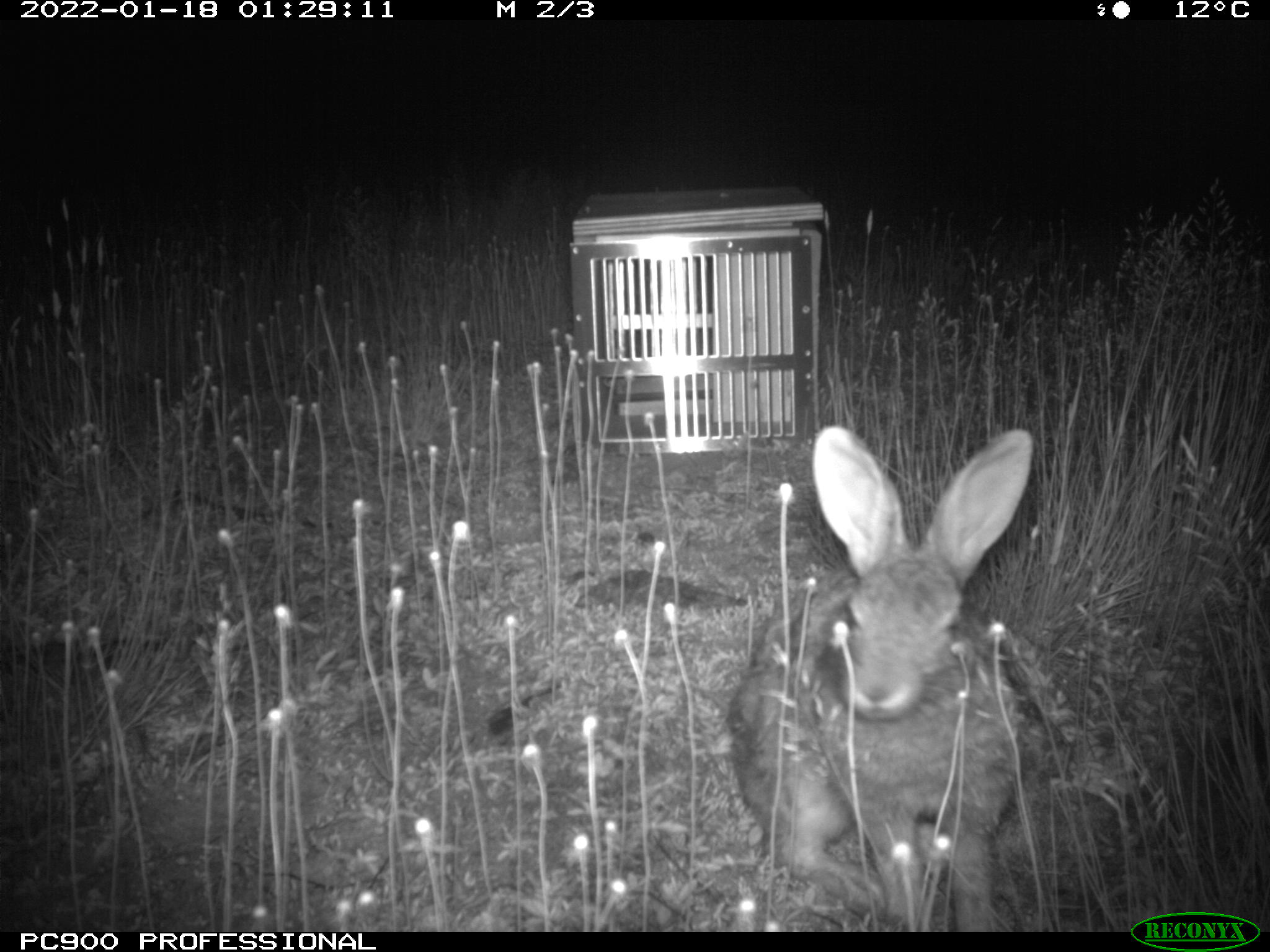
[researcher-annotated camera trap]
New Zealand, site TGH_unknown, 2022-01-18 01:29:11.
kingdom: Animalia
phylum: Chordata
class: Mammalia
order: Lagomorpha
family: Leporidae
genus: Oryctolagus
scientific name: Oryctolagus cuniculus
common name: european rabbit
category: rabbit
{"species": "rabbit (european rabbit) (Oryctolagus cuniculus)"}